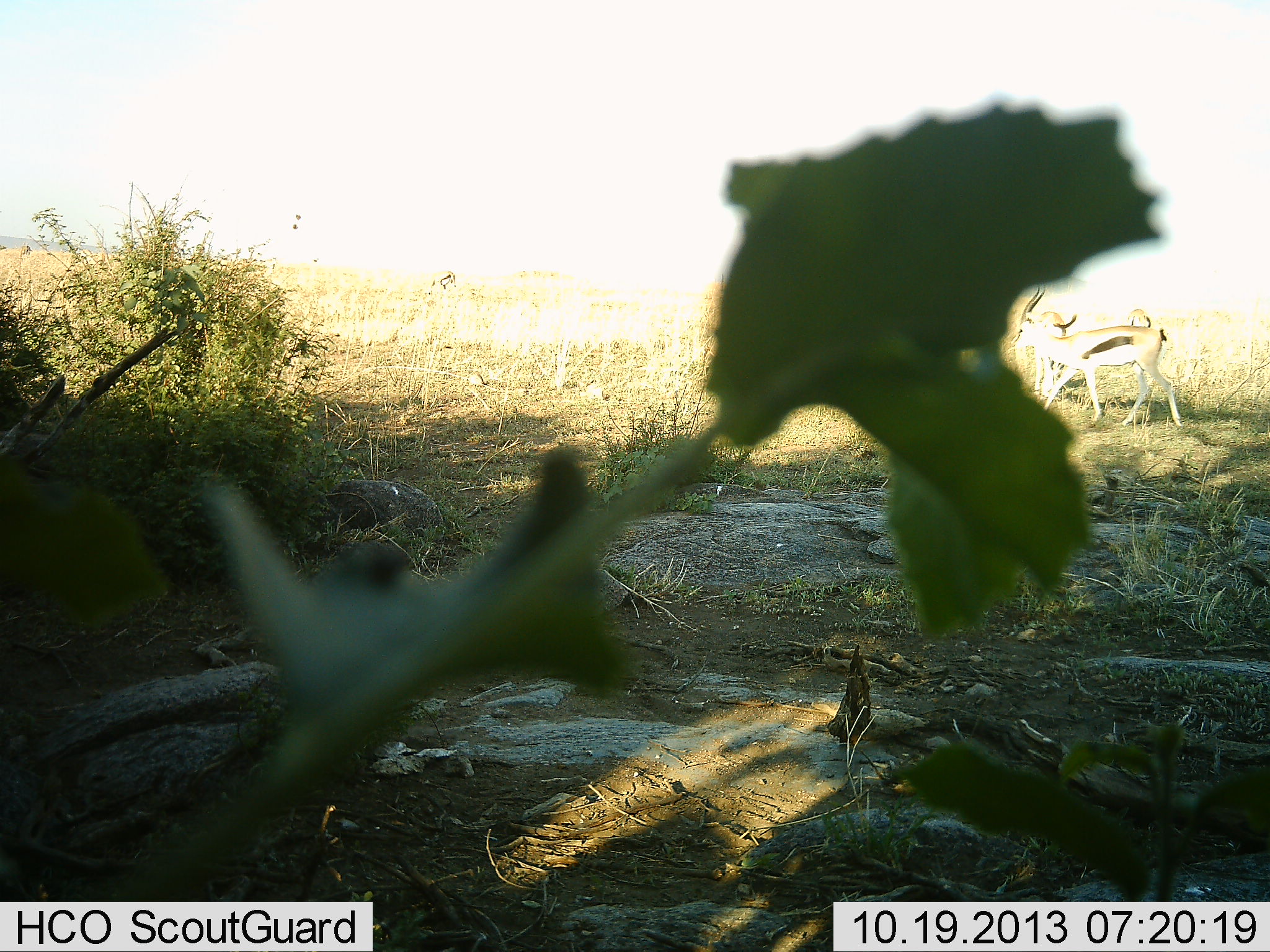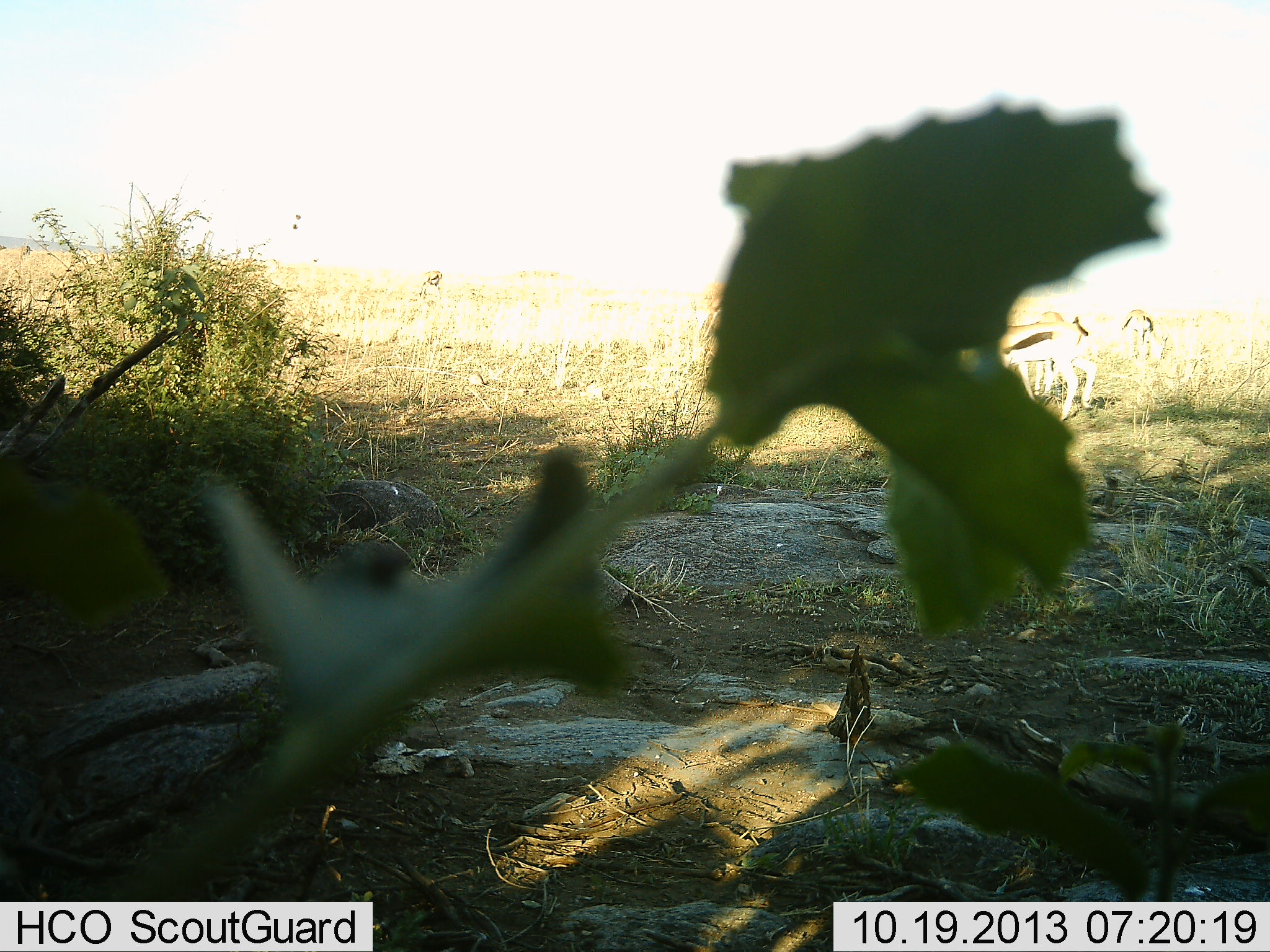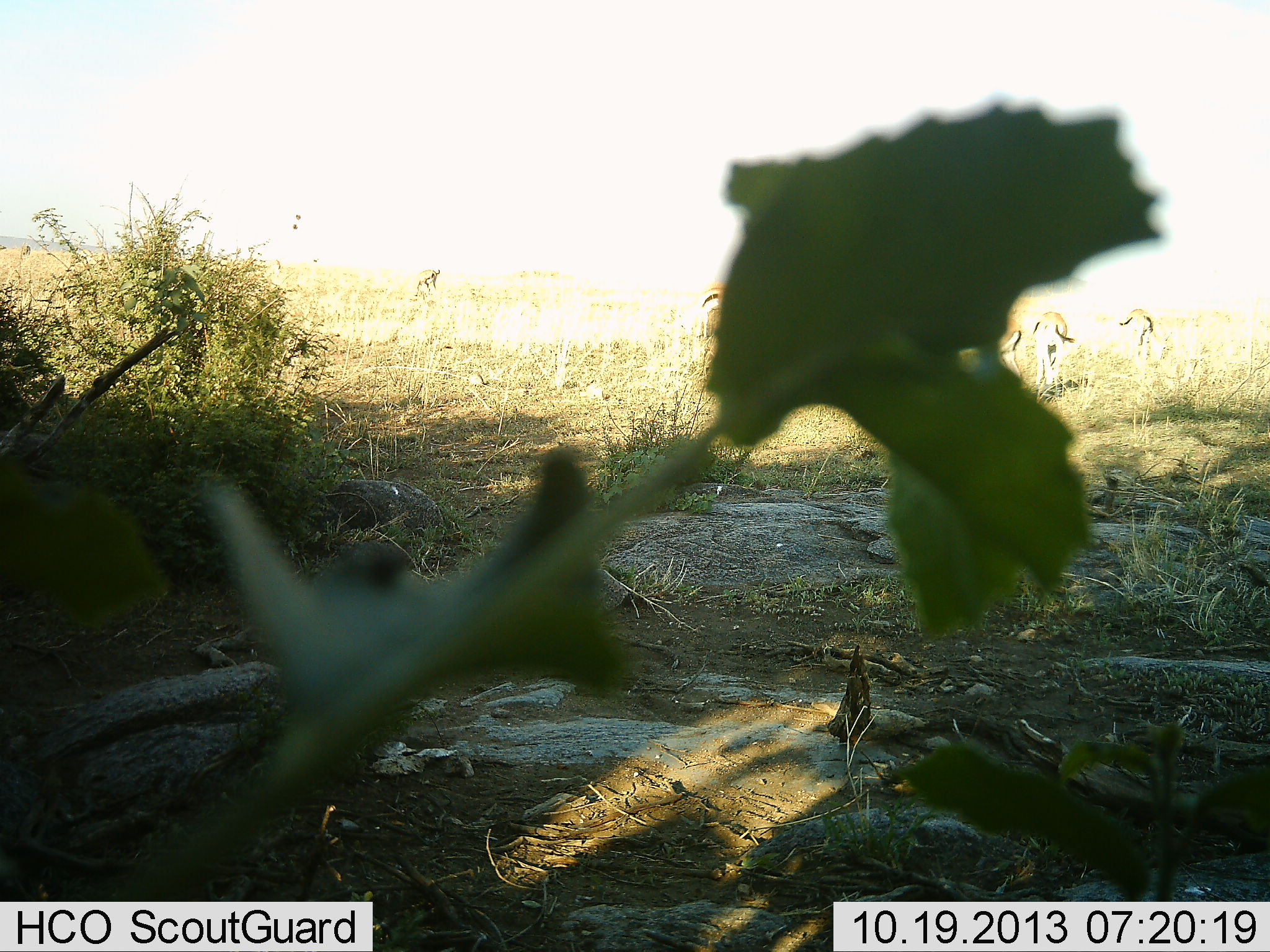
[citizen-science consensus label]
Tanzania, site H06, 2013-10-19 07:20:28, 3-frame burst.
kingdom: Animalia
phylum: Chordata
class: Mammalia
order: Artiodactyla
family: Bovidae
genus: Eudorcas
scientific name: Eudorcas thomsonii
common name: thomson's gazelle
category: gazellethomsons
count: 4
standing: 46%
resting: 0%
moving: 71%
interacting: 4%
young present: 4%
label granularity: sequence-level